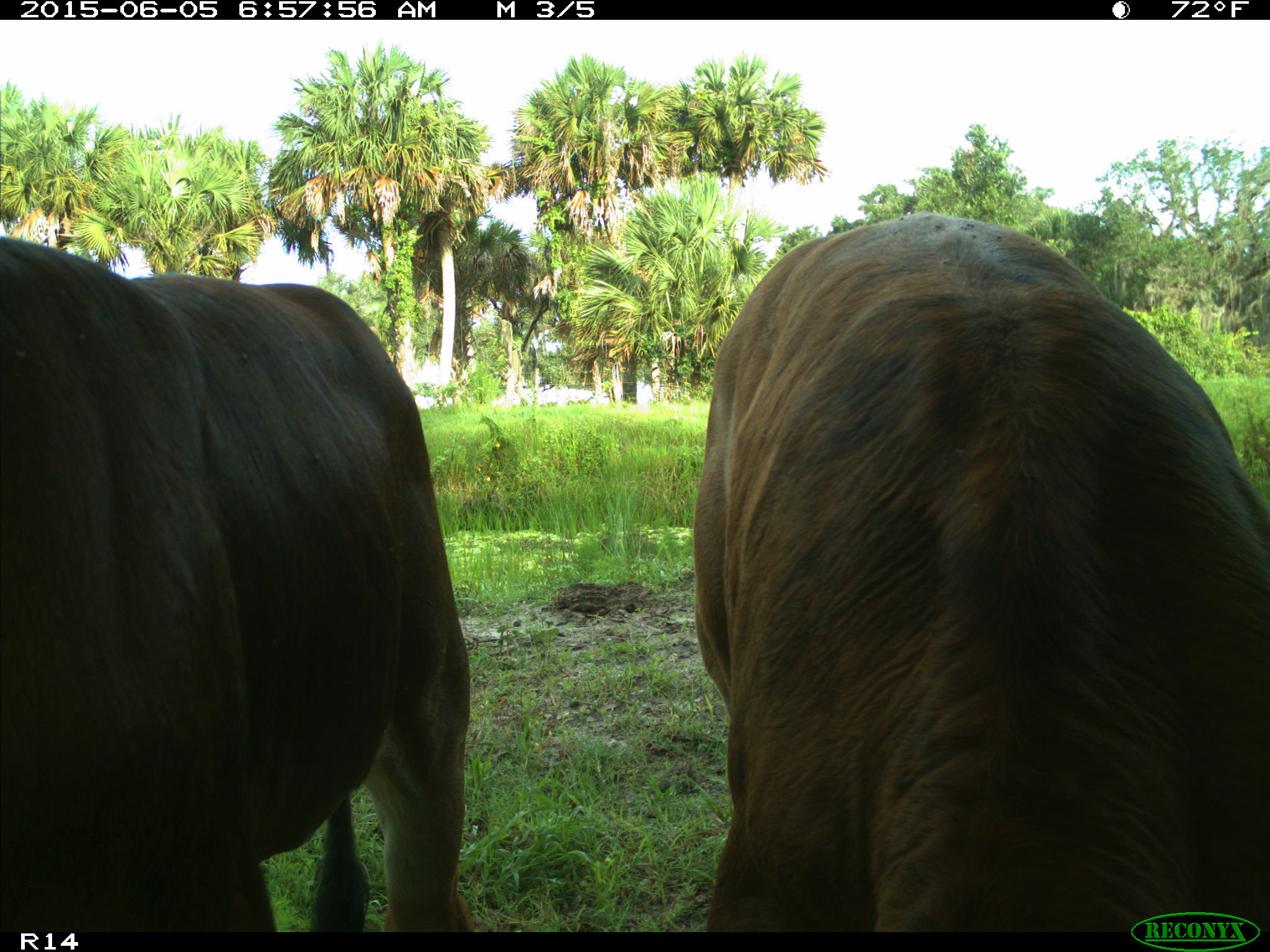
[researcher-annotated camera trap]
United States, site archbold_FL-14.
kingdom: Animalia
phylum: Chordata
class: Mammalia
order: Artiodactyla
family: Bovidae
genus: Bos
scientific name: Bos taurus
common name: domestic cow